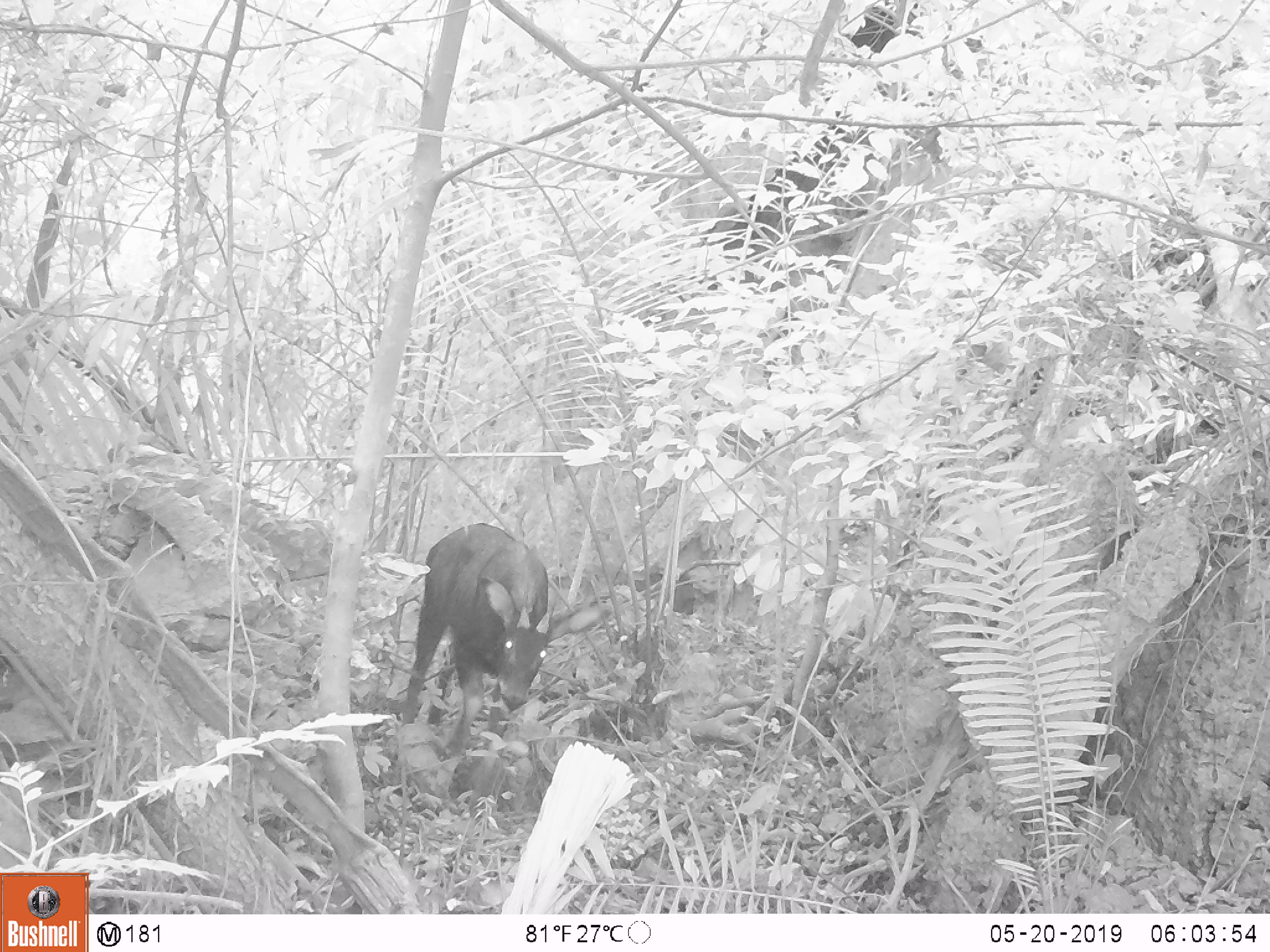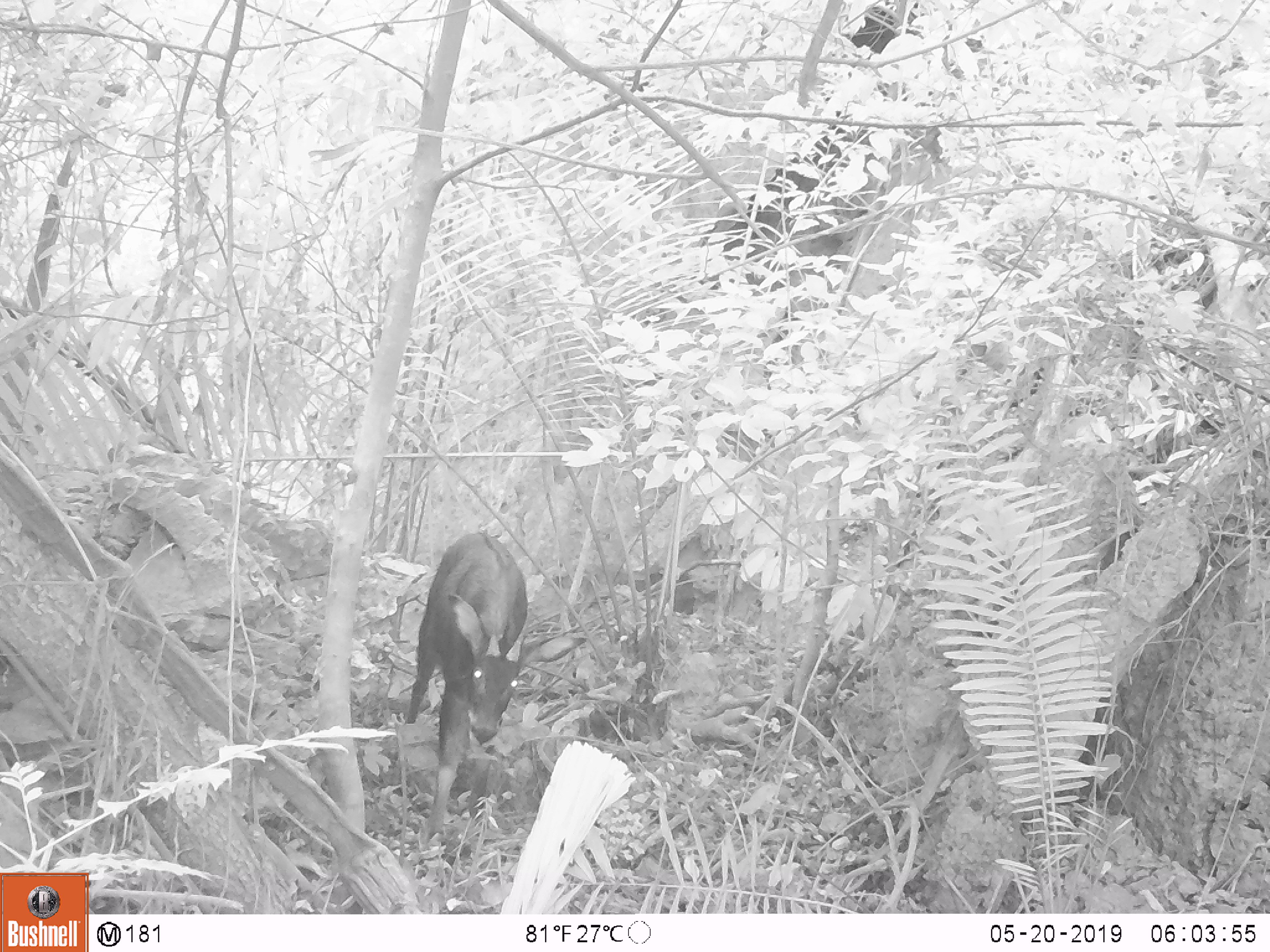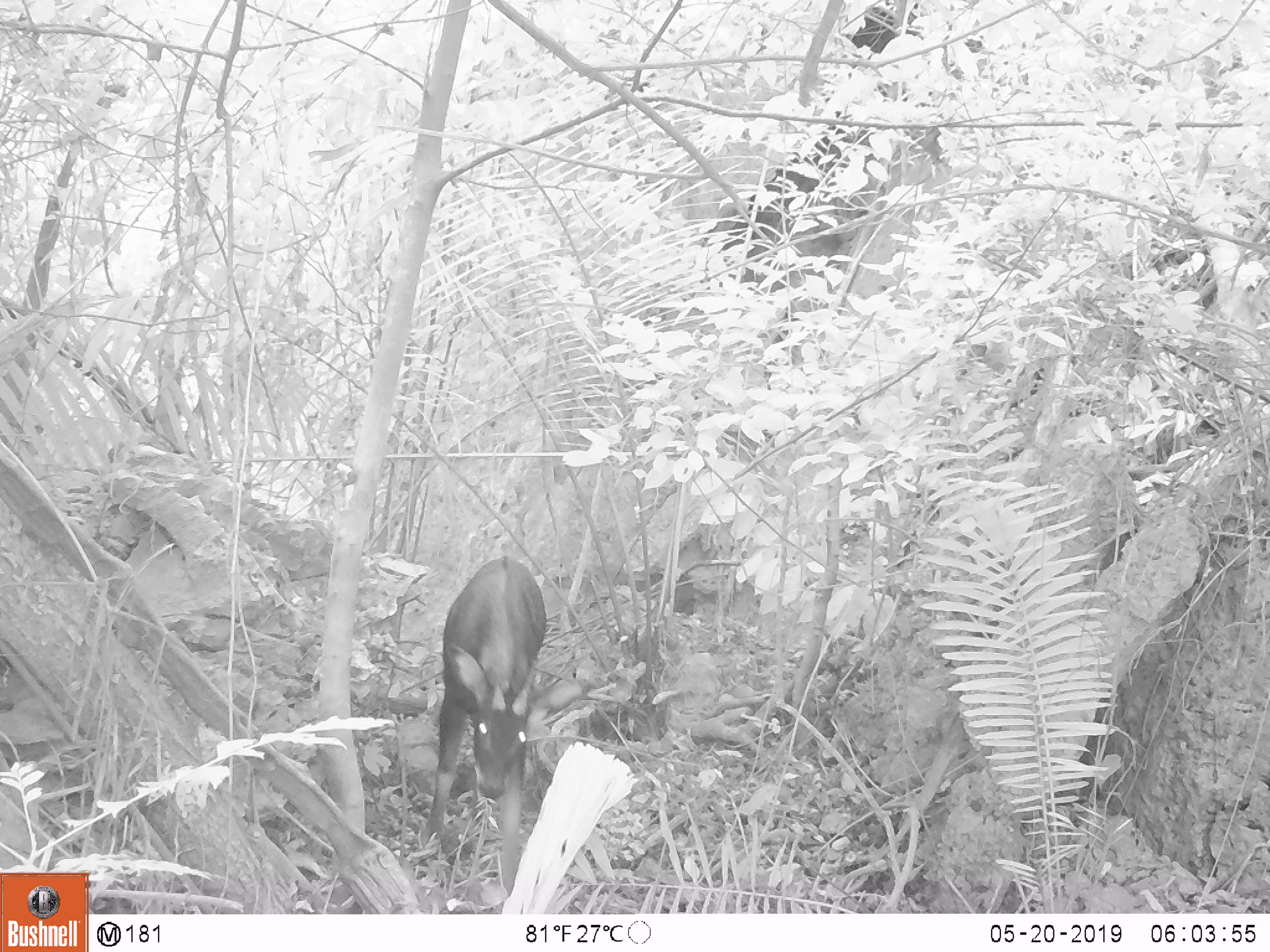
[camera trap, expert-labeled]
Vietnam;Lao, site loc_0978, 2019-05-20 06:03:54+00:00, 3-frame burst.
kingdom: Animalia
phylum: Chordata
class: Mammalia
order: Artiodactyla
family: Bovidae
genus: Capricornis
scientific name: Capricornis sumatraensis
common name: chinese serow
Chinese serow (Capricornis sumatraensis). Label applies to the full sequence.